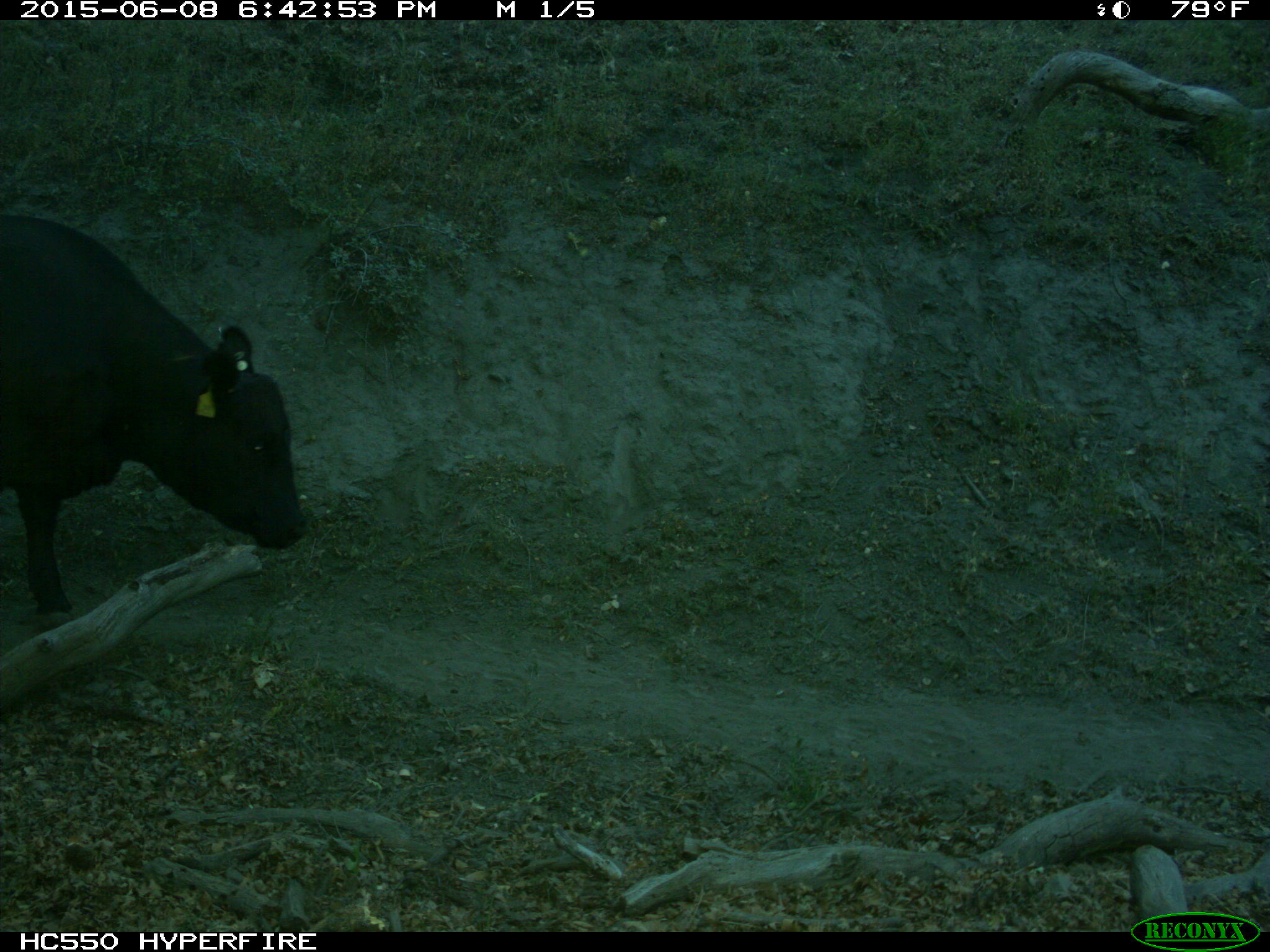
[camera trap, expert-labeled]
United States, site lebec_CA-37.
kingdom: Animalia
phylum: Chordata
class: Mammalia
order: Artiodactyla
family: Bovidae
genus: Bos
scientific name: Bos taurus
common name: domestic cow